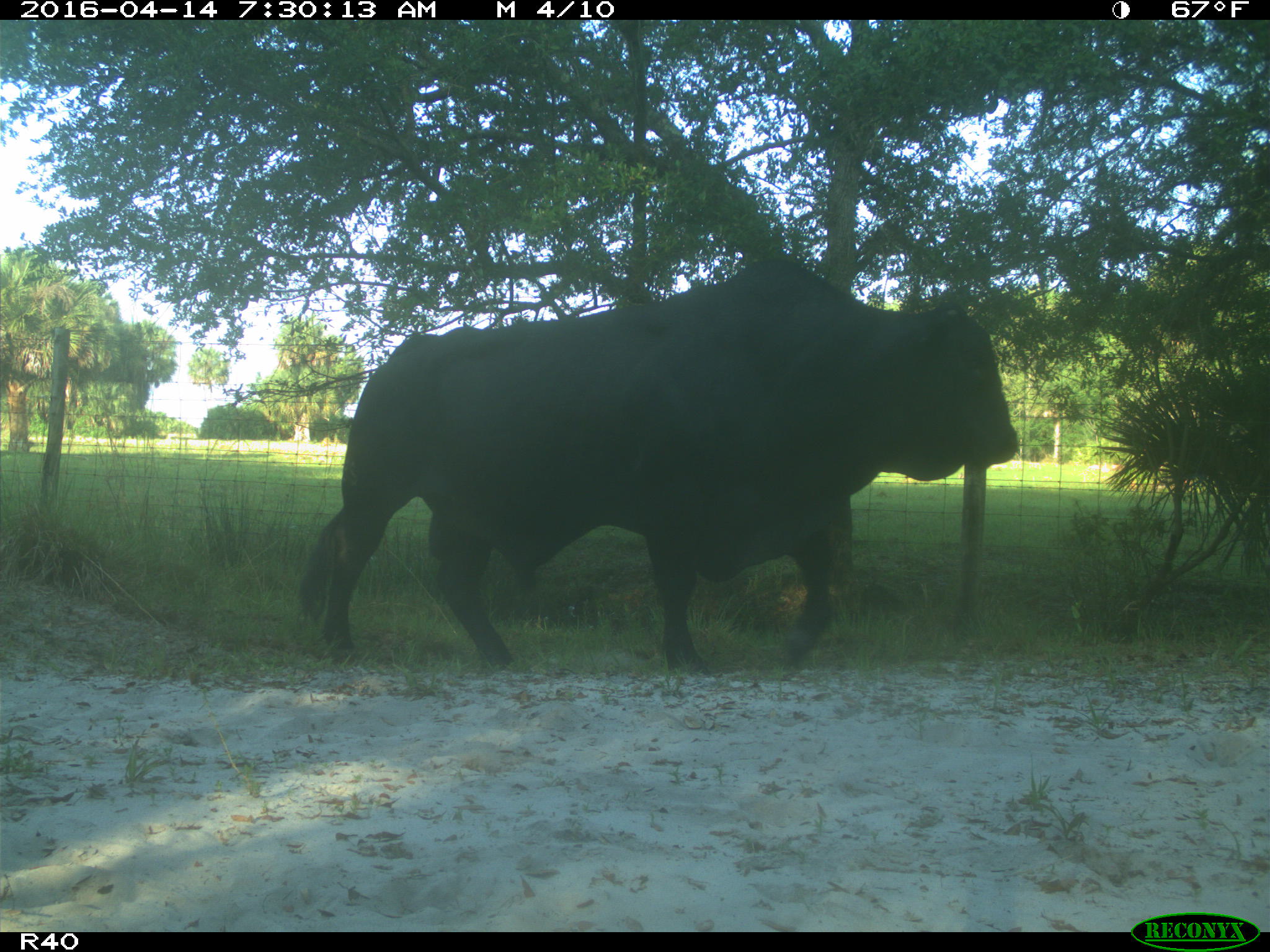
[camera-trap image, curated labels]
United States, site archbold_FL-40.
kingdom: Animalia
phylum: Chordata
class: Mammalia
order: Artiodactyla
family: Bovidae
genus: Bos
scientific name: Bos taurus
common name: domestic cow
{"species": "Bos taurus (domestic cow)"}